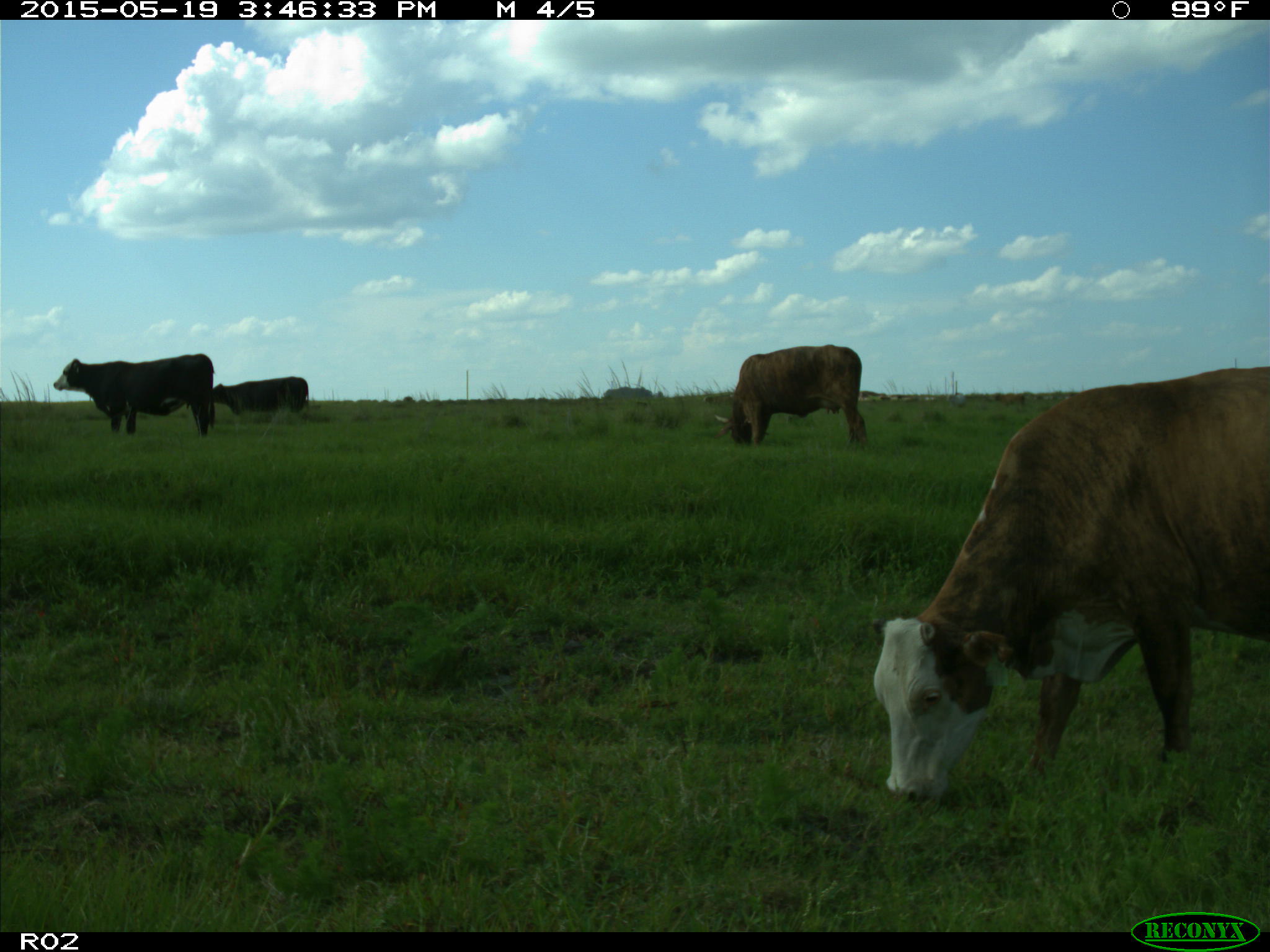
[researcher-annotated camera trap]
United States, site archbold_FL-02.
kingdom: Animalia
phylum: Chordata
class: Mammalia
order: Artiodactyla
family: Bovidae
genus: Bos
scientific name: Bos taurus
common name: domestic cow